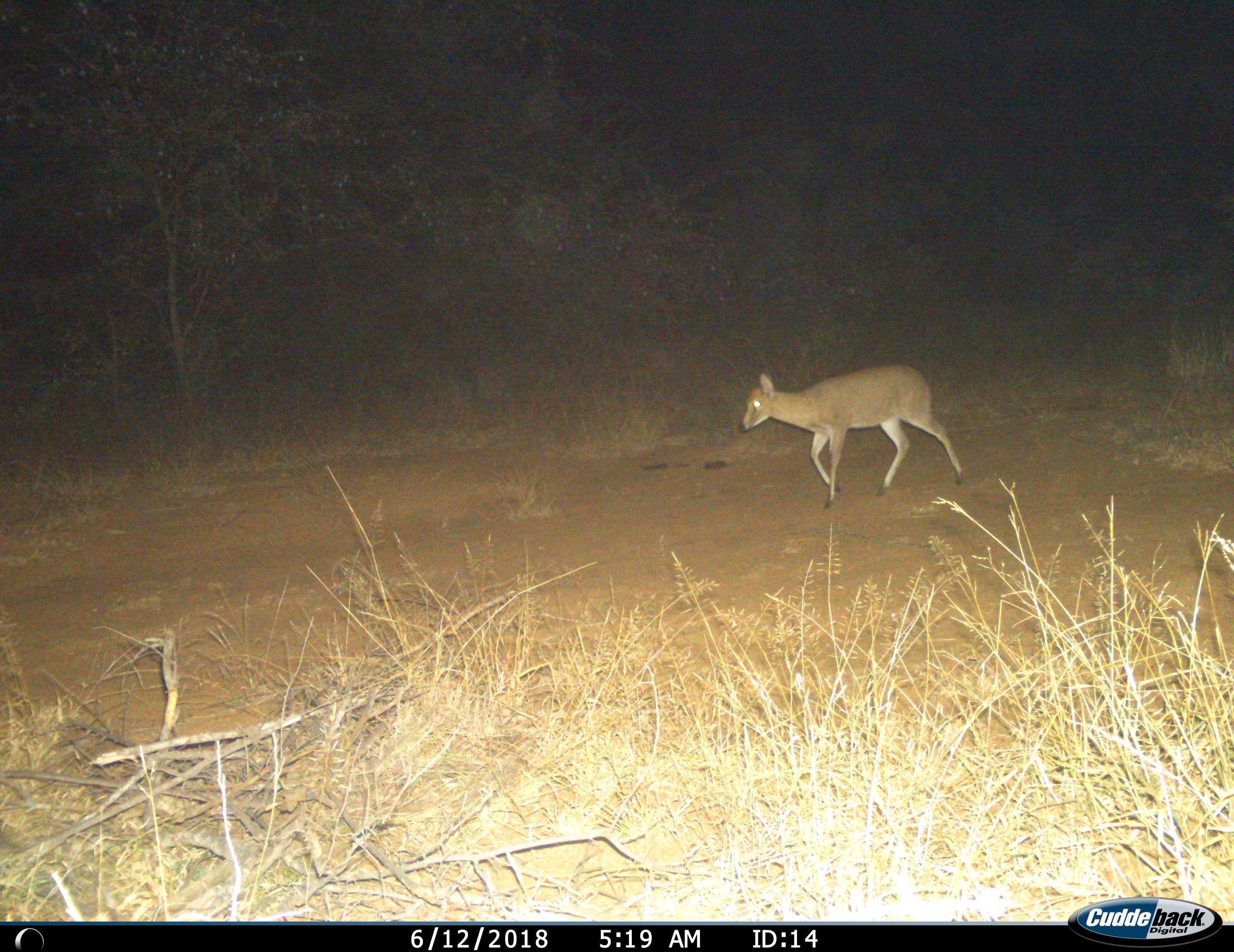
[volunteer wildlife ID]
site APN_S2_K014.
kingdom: Animalia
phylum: Chordata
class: Mammalia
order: Artiodactyla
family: Bovidae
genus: Redunca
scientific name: Redunca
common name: reedbuck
Reedbuck (Redunca), count 1. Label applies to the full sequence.